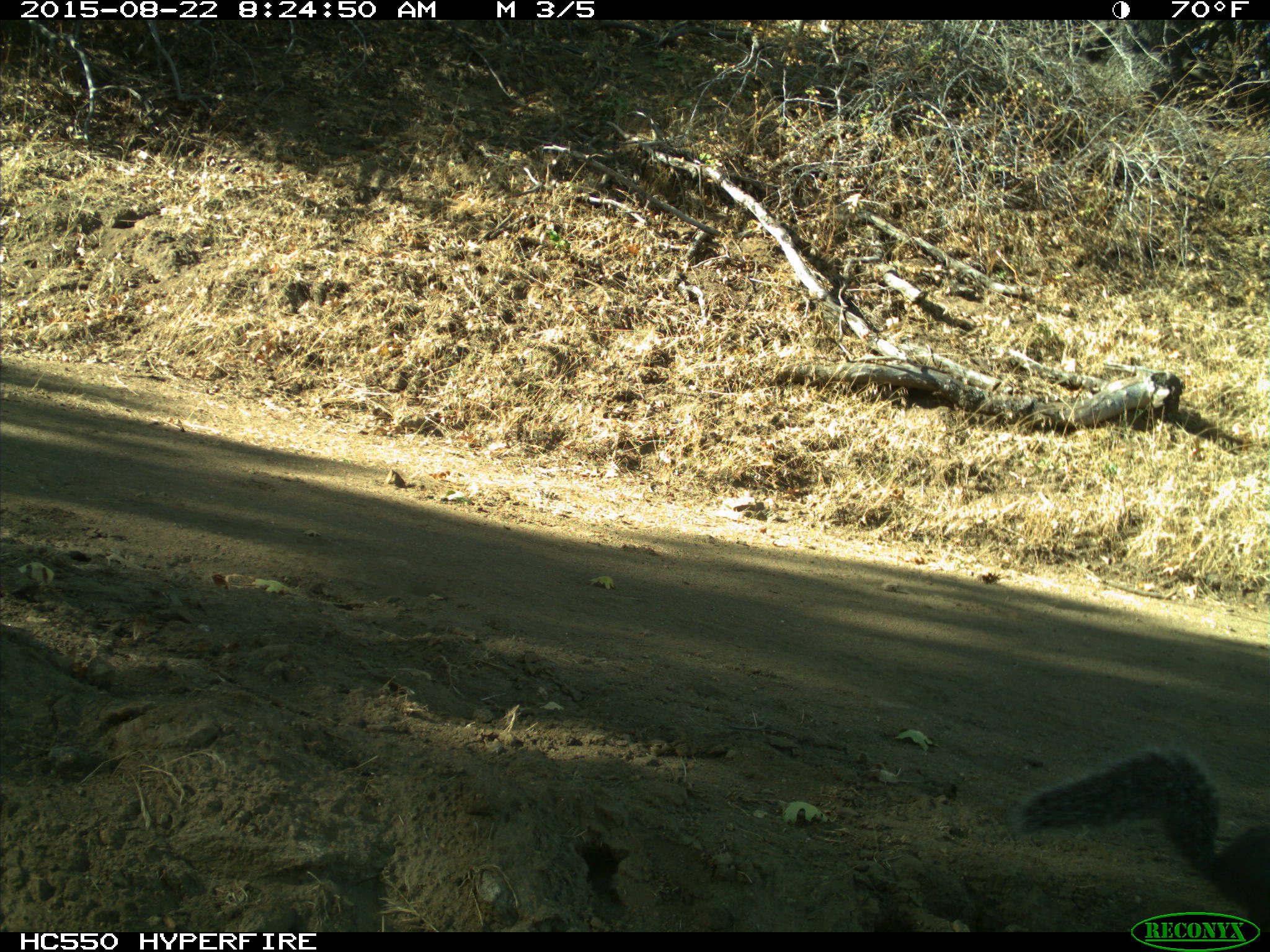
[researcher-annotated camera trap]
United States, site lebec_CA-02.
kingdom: Animalia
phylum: Chordata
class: Mammalia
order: Rodentia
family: Sciuridae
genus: Sciurus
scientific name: Sciurus carolinensis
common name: eastern gray squirrel